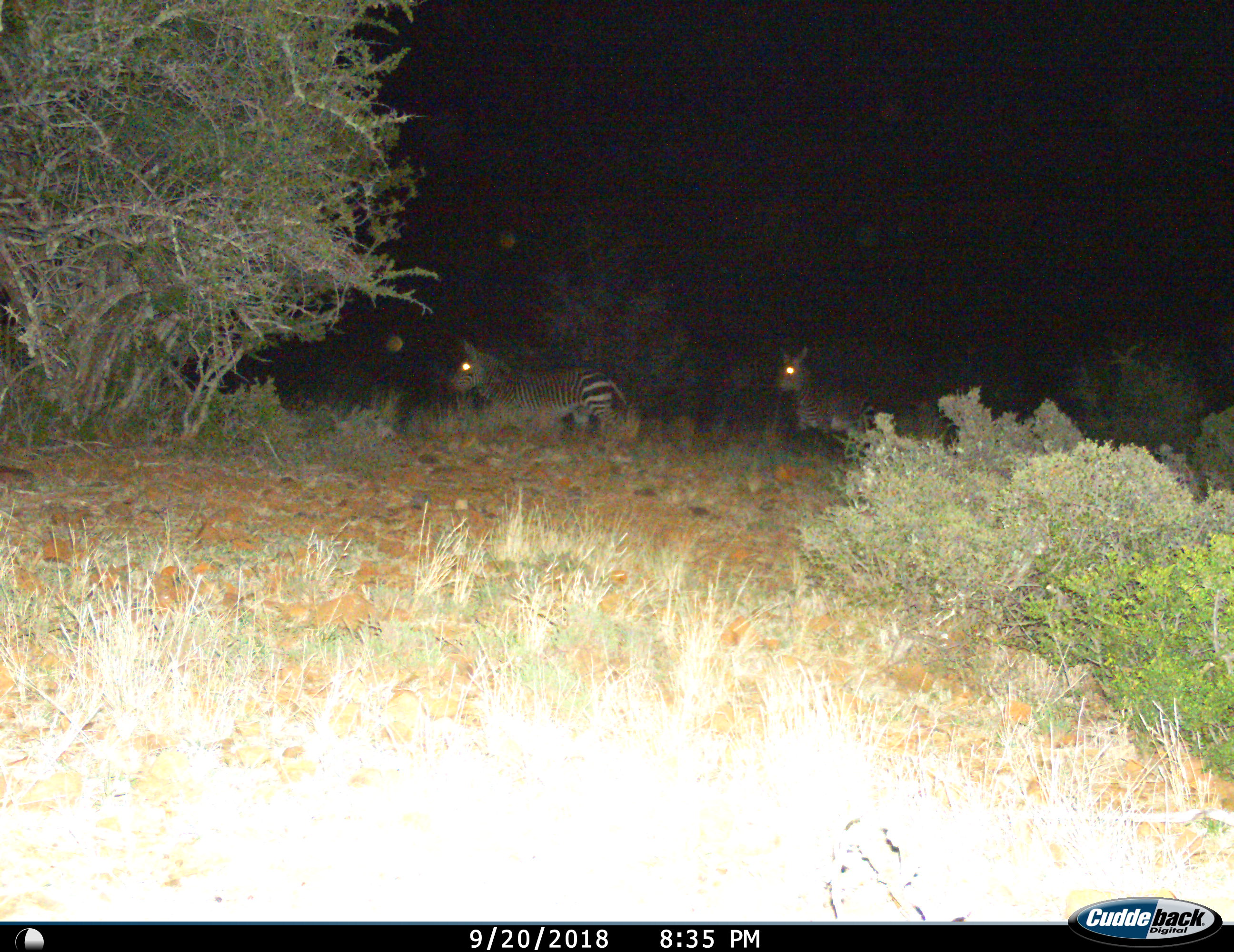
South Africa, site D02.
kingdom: Animalia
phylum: Chordata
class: Mammalia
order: Perissodactyla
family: Equidae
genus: Equus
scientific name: Equus zebra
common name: mountain zebra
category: zebramountain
Zebramountain (mountain zebra) (Equus zebra), count 2. Behavior (volunteer vote fractions): standing 30%, resting 0%, moving 70%, interacting 0%. Young present (vote fraction): 0%. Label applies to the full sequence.